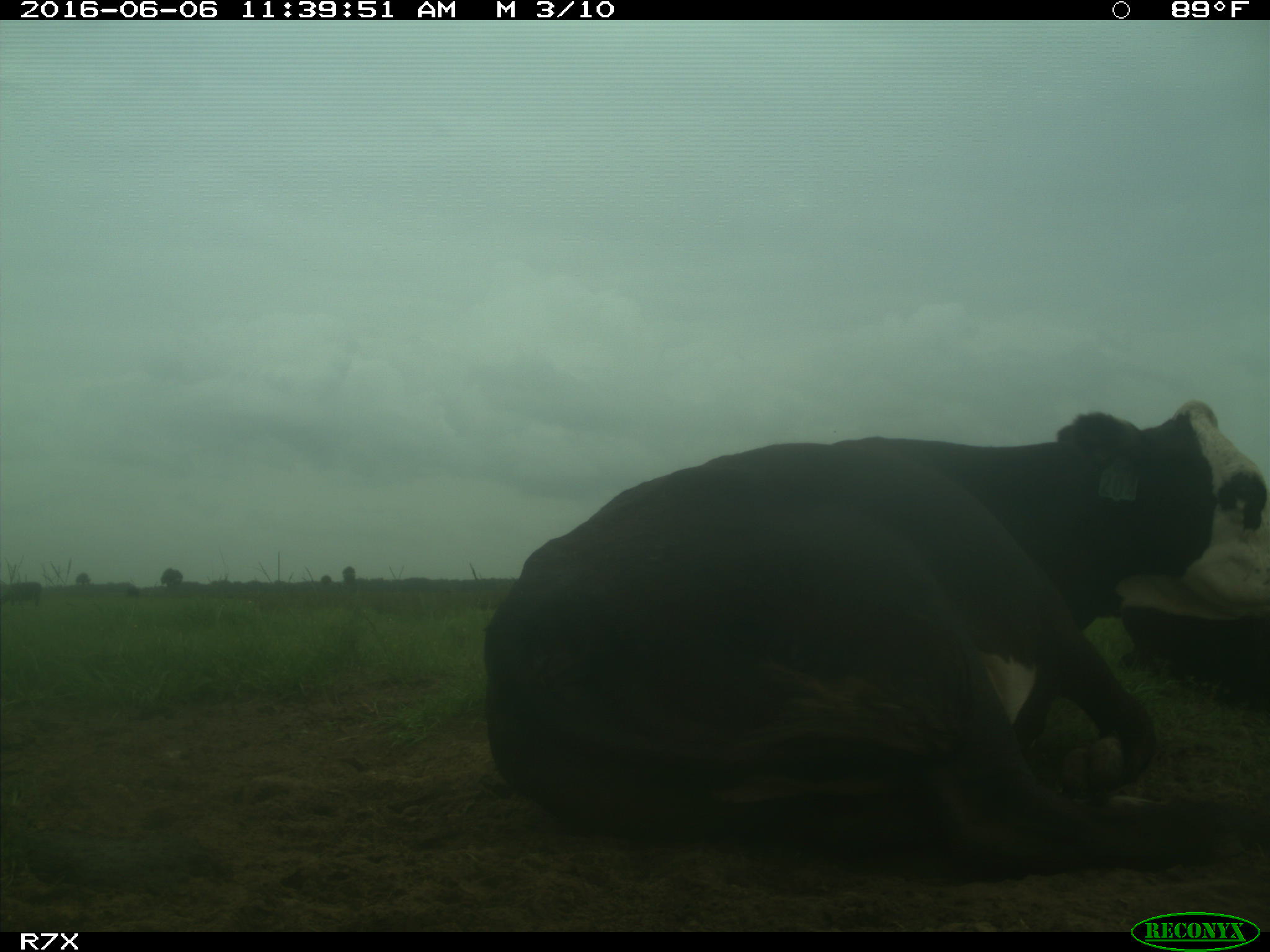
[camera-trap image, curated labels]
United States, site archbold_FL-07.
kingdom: Animalia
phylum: Chordata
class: Mammalia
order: Artiodactyla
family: Bovidae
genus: Bos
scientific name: Bos taurus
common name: domestic cow